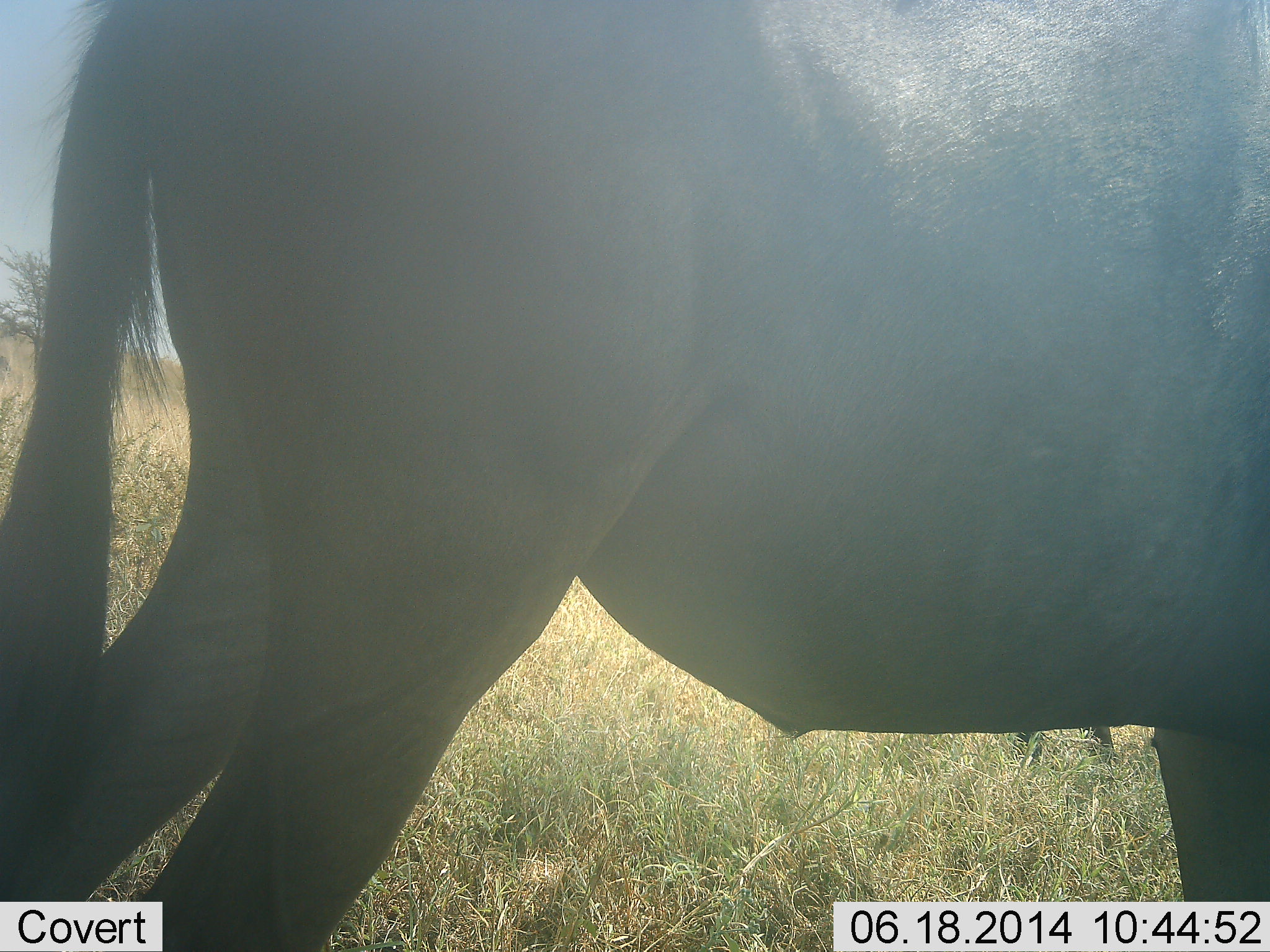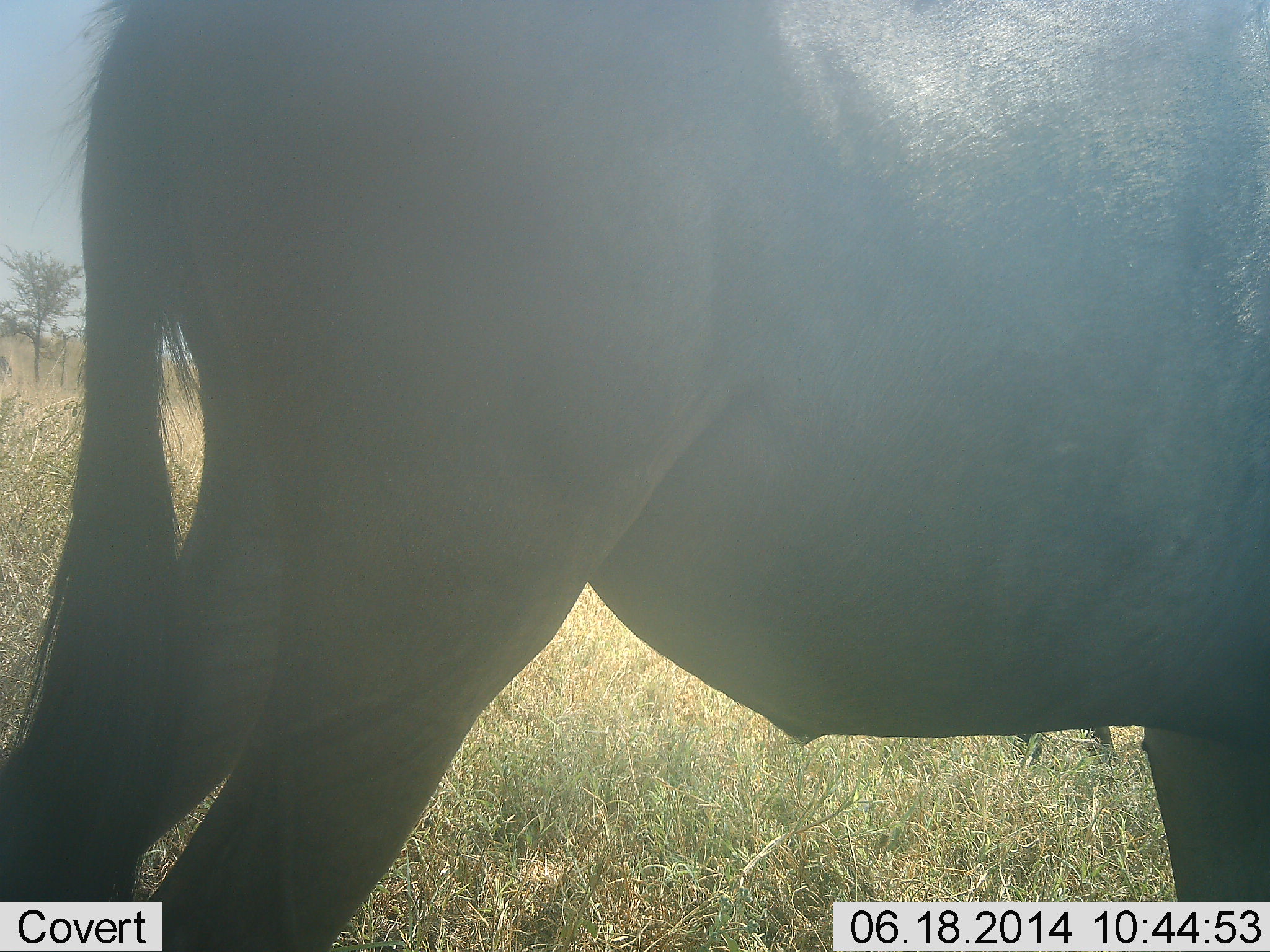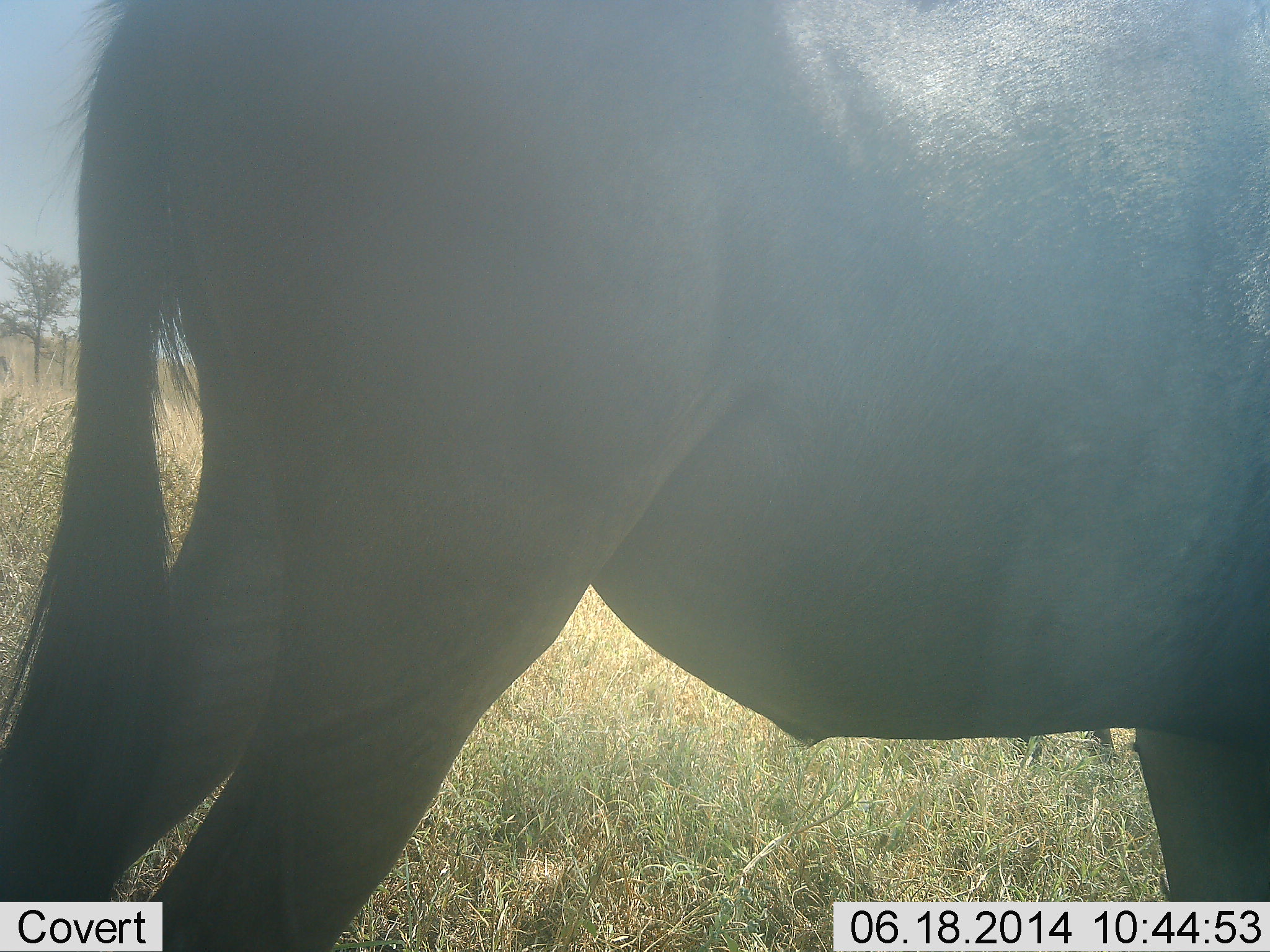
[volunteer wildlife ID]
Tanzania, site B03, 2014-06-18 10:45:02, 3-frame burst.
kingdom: Animalia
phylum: Chordata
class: Mammalia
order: Artiodactyla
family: Bovidae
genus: Connochaetes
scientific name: Connochaetes taurinus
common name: blue wildebeest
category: wildebeest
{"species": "wildebeest (blue wildebeest) (Connochaetes taurinus)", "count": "1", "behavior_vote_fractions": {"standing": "100%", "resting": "0%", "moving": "0%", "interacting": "0%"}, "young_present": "0%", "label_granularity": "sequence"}